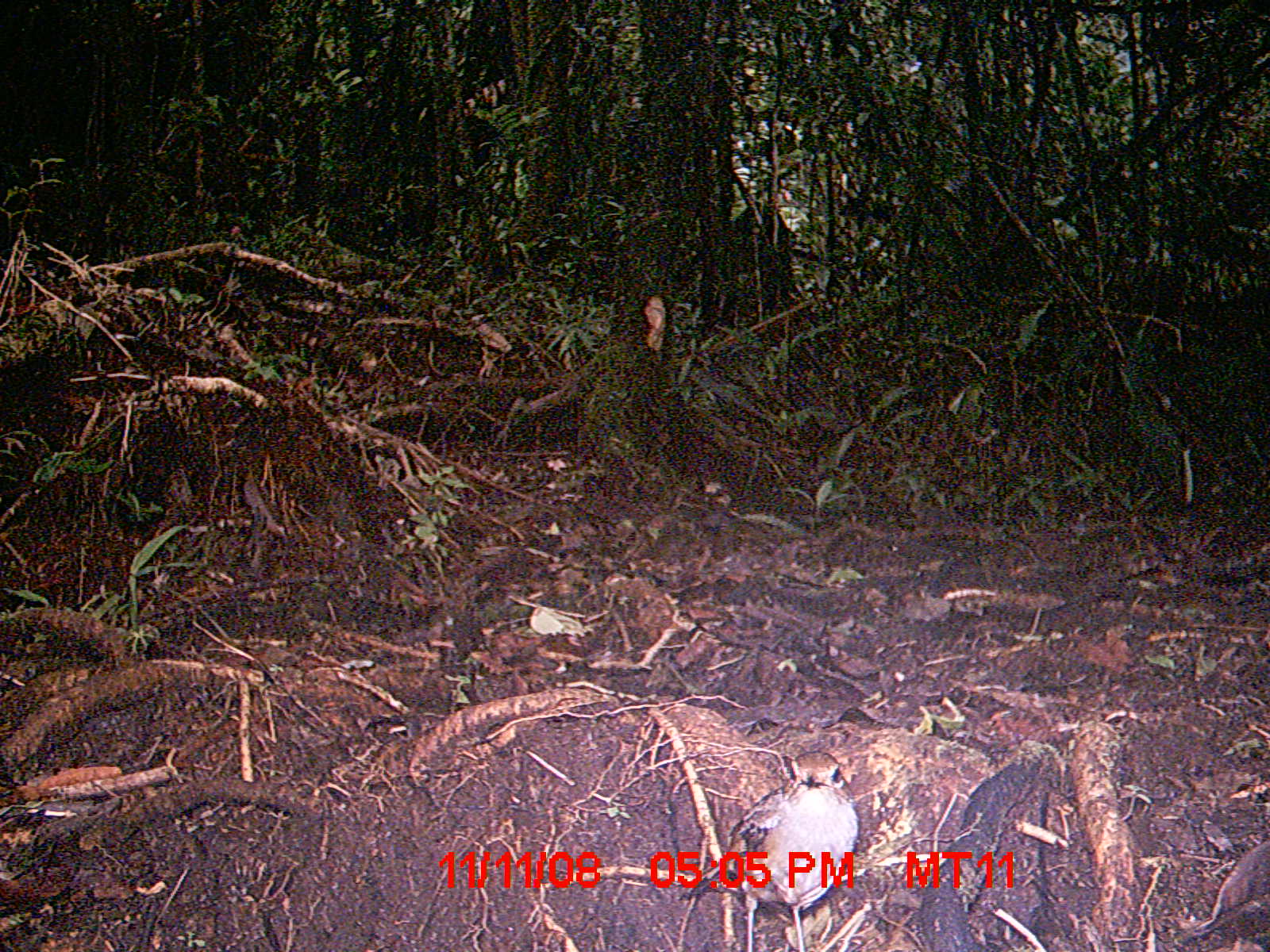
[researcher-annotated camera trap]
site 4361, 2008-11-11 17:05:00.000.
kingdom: Animalia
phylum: Chordata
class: Aves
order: Passeriformes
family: Muscicapidae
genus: Copsychus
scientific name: Copsychus albospecularis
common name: madagascar magpie-robin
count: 1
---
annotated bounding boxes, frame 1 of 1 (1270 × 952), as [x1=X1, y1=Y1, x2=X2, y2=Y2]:
copsychus albospecularis: [x1=678, y1=748, x2=860, y2=952]